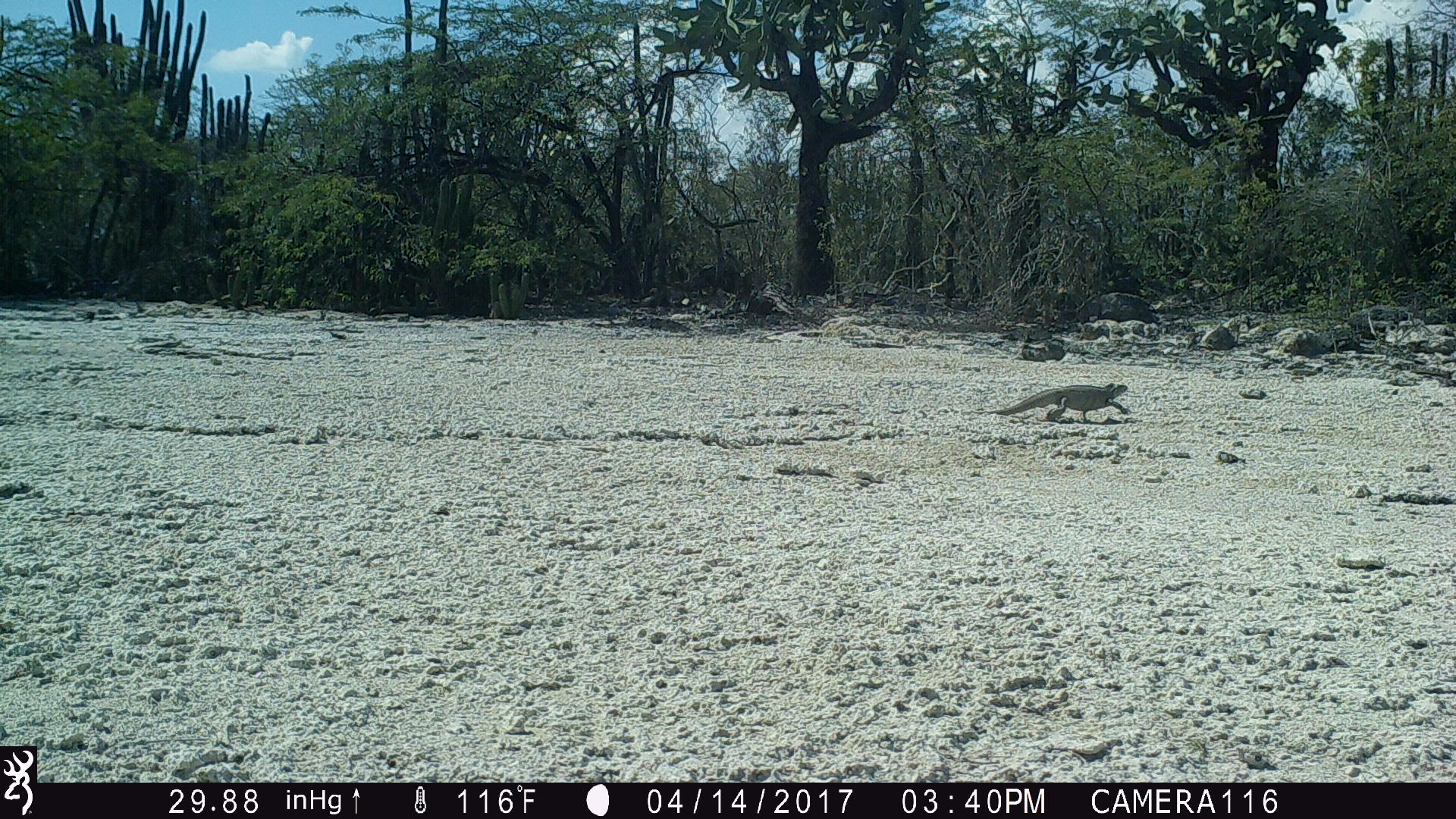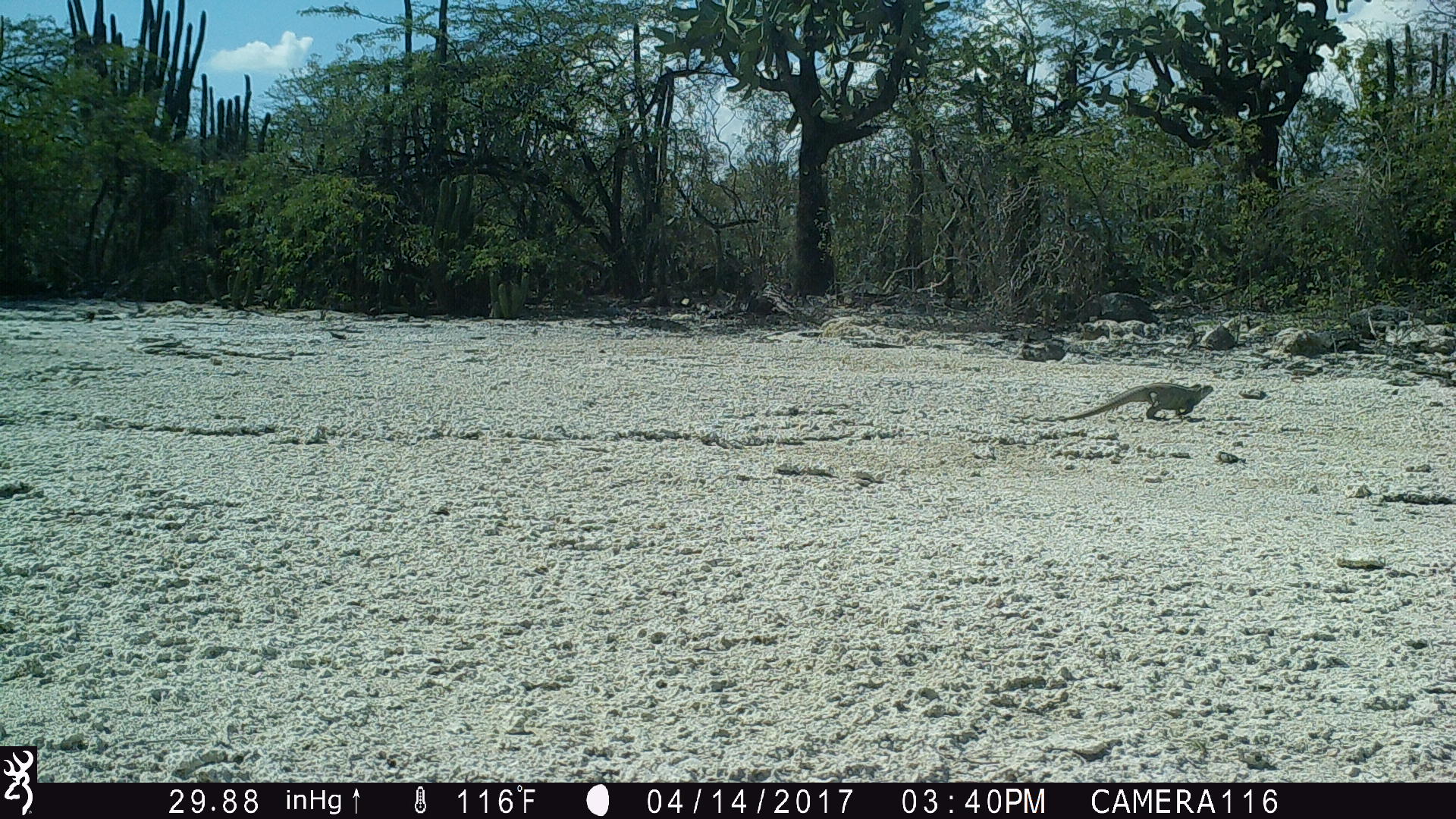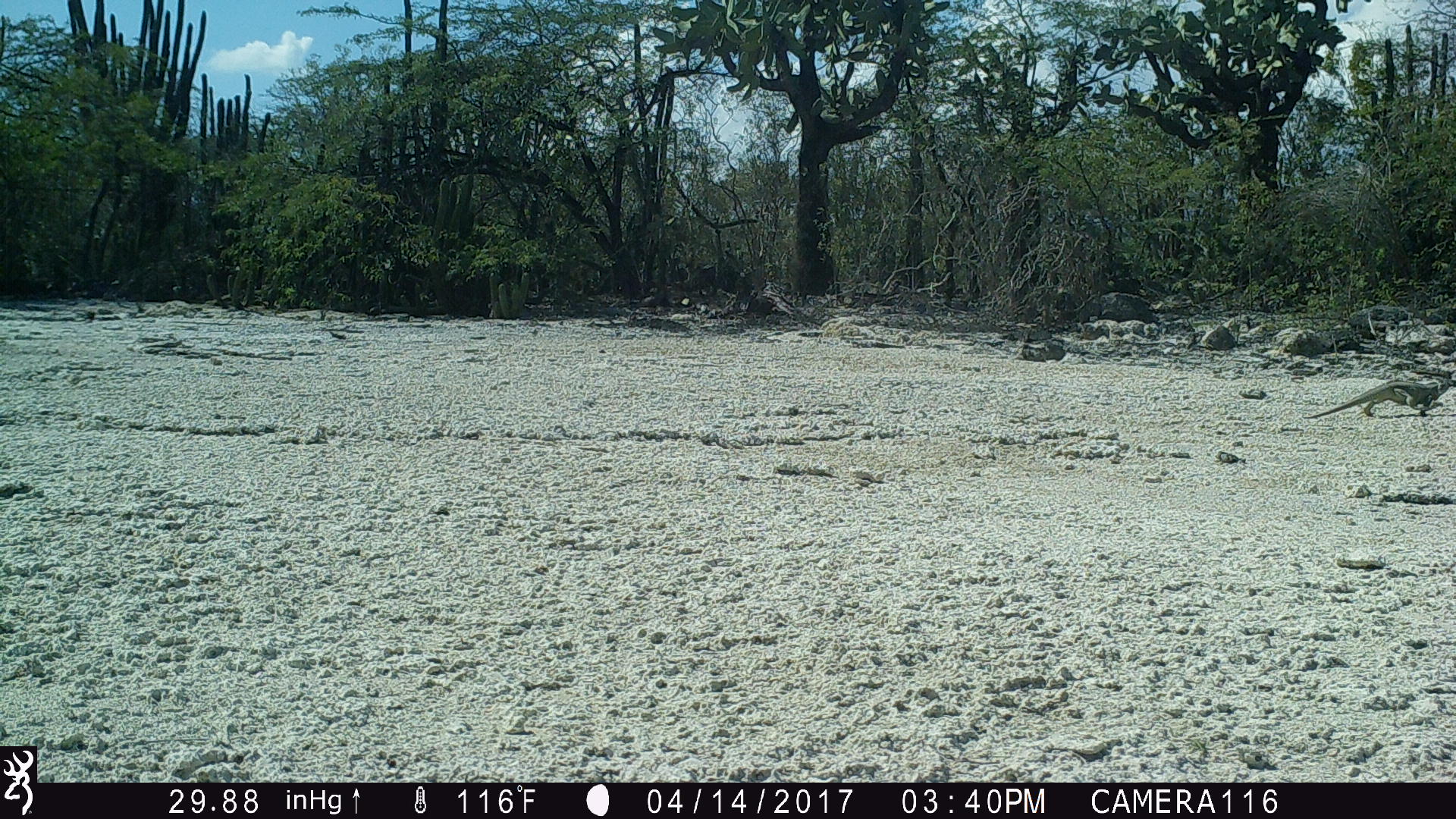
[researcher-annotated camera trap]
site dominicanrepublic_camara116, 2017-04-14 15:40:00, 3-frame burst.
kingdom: Animalia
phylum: Chordata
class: Reptilia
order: Squamata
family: Iguanidae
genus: Iguana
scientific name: Iguana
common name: typical iguanas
Iguana (typical iguanas).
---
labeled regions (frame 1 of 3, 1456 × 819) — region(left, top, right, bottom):
iguana: region(980, 385, 1133, 424)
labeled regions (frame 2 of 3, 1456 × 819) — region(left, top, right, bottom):
iguana: region(1051, 383, 1216, 422)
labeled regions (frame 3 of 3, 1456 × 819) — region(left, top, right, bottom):
iguana: region(1300, 374, 1446, 420)